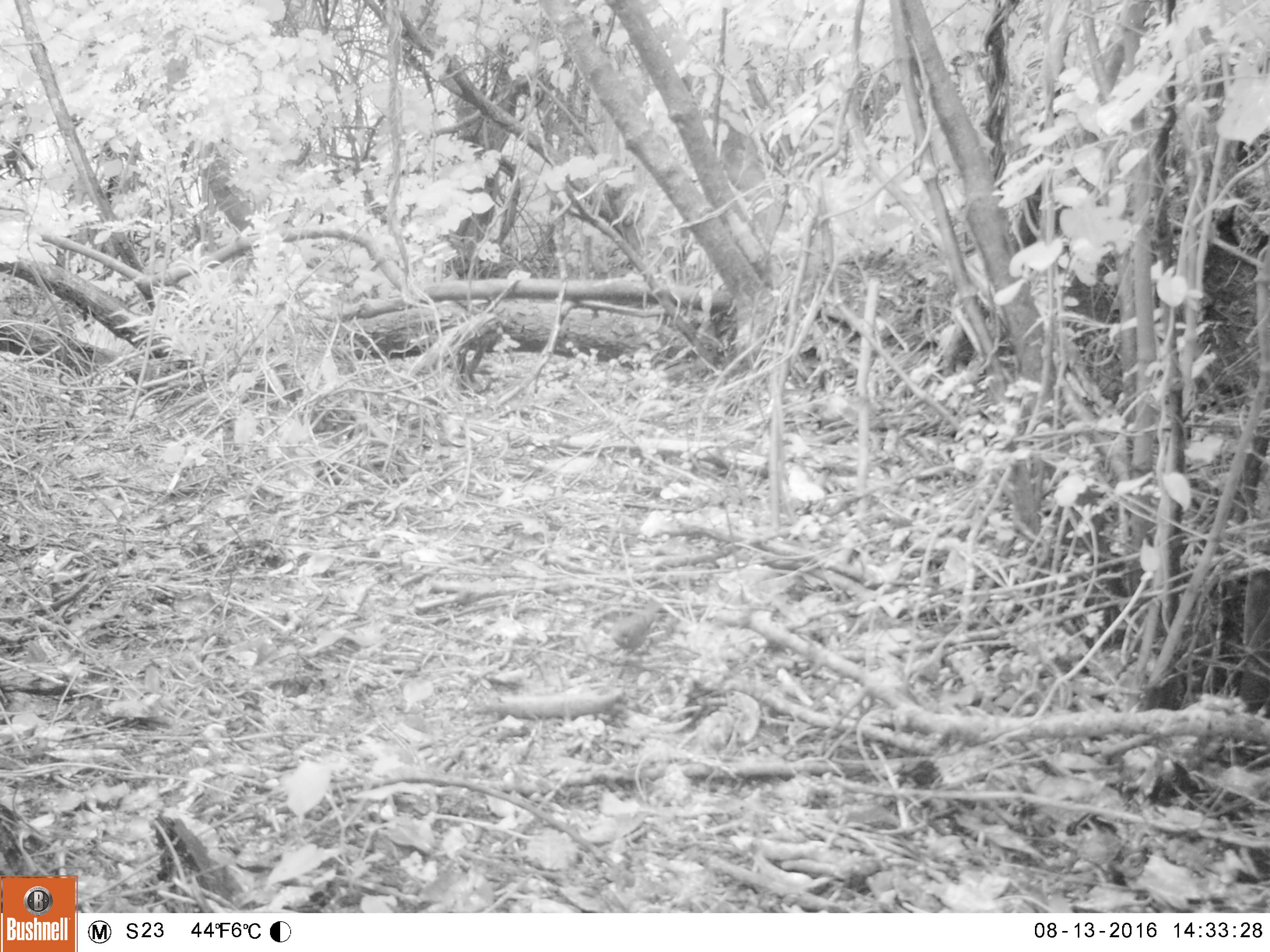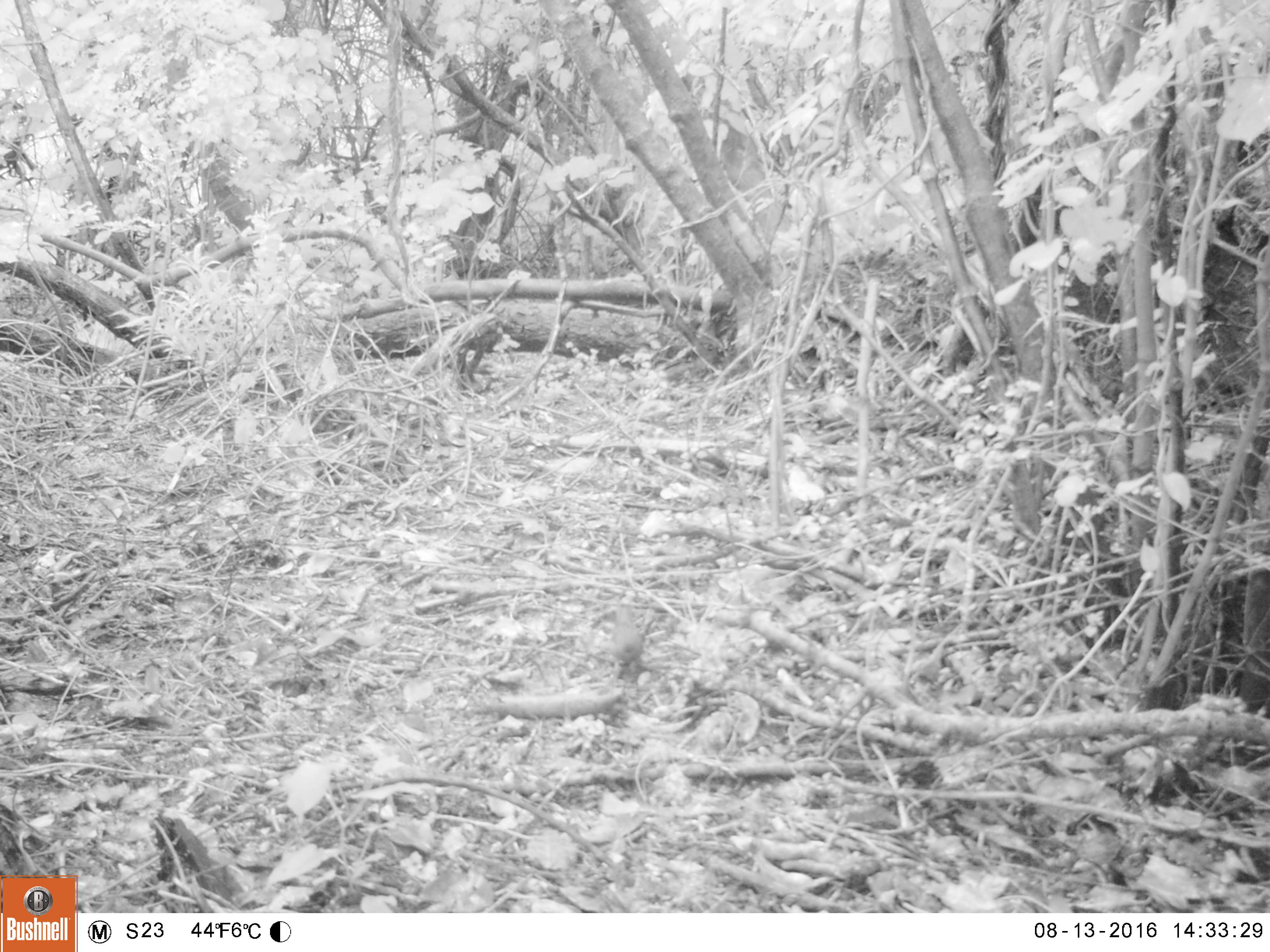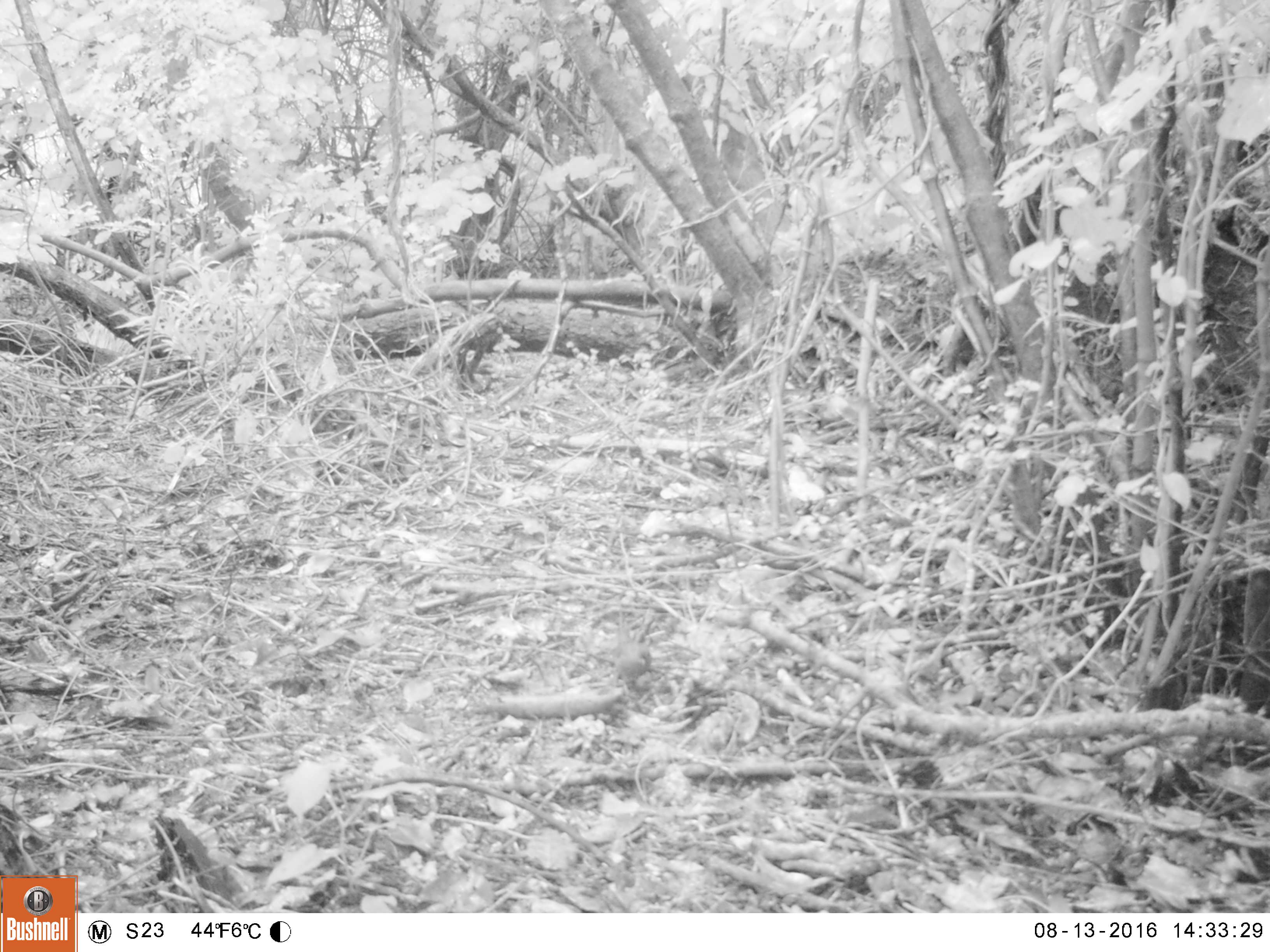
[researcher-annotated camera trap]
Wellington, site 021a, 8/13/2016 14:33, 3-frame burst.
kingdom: Animalia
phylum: Chordata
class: Aves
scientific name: Aves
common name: bird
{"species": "bird (Aves)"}